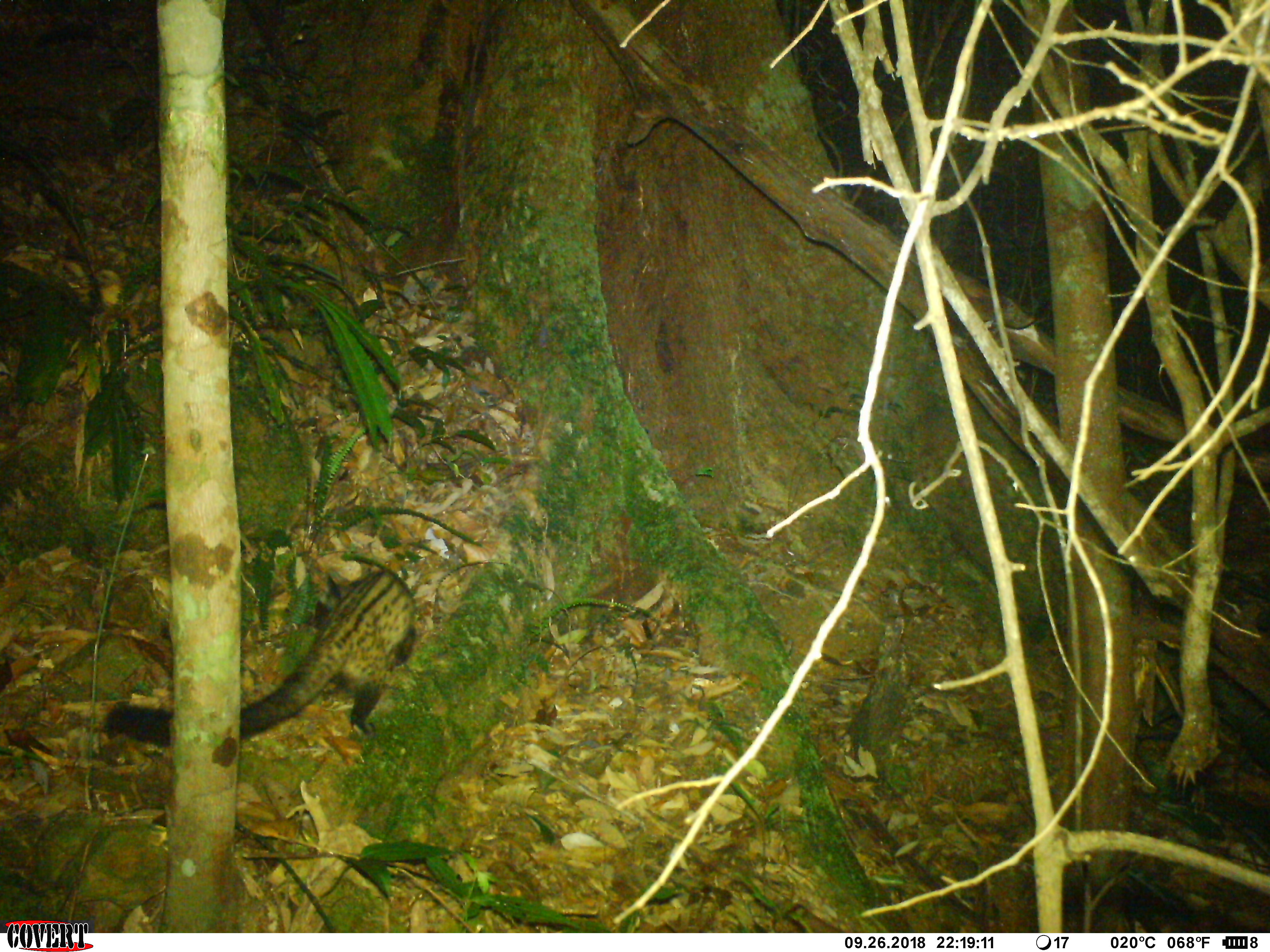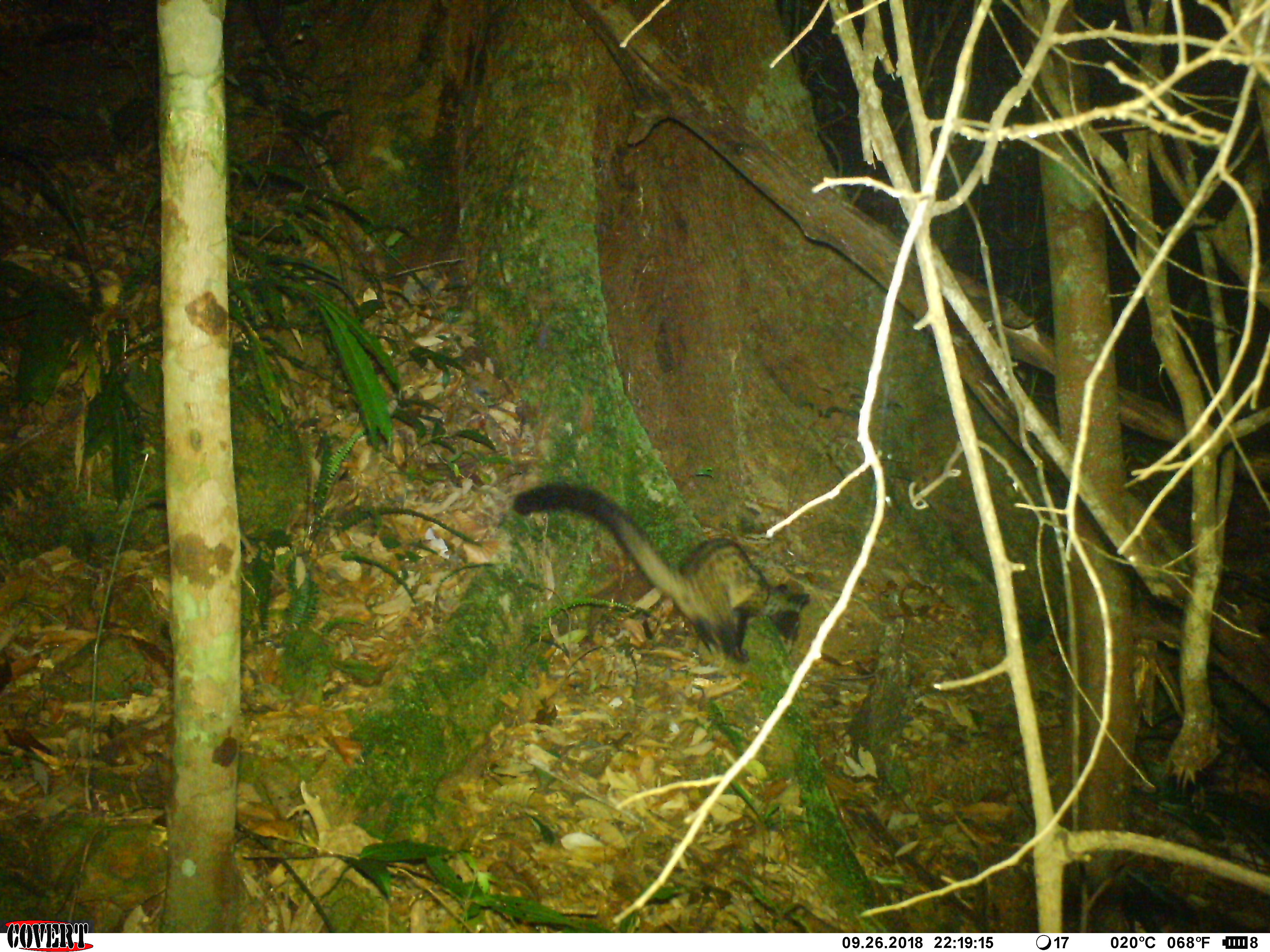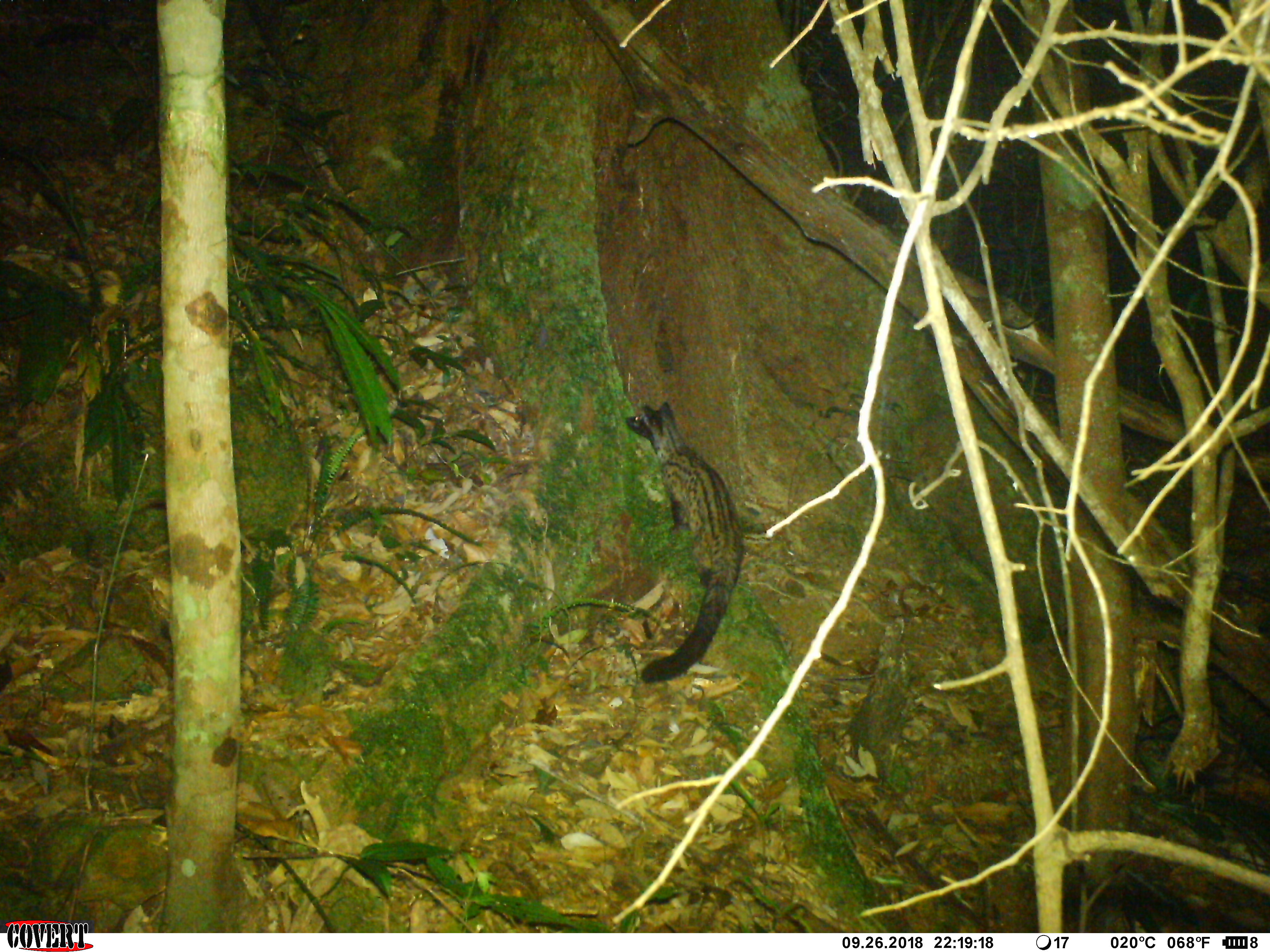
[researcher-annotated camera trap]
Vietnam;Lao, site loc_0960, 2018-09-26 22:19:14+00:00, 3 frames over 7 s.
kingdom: Animalia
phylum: Chordata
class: Mammalia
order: Carnivora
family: Viverridae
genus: Paradoxurus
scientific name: Paradoxurus hermaphroditus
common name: common palm civet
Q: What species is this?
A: Common palm civet (Paradoxurus hermaphroditus).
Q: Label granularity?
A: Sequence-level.